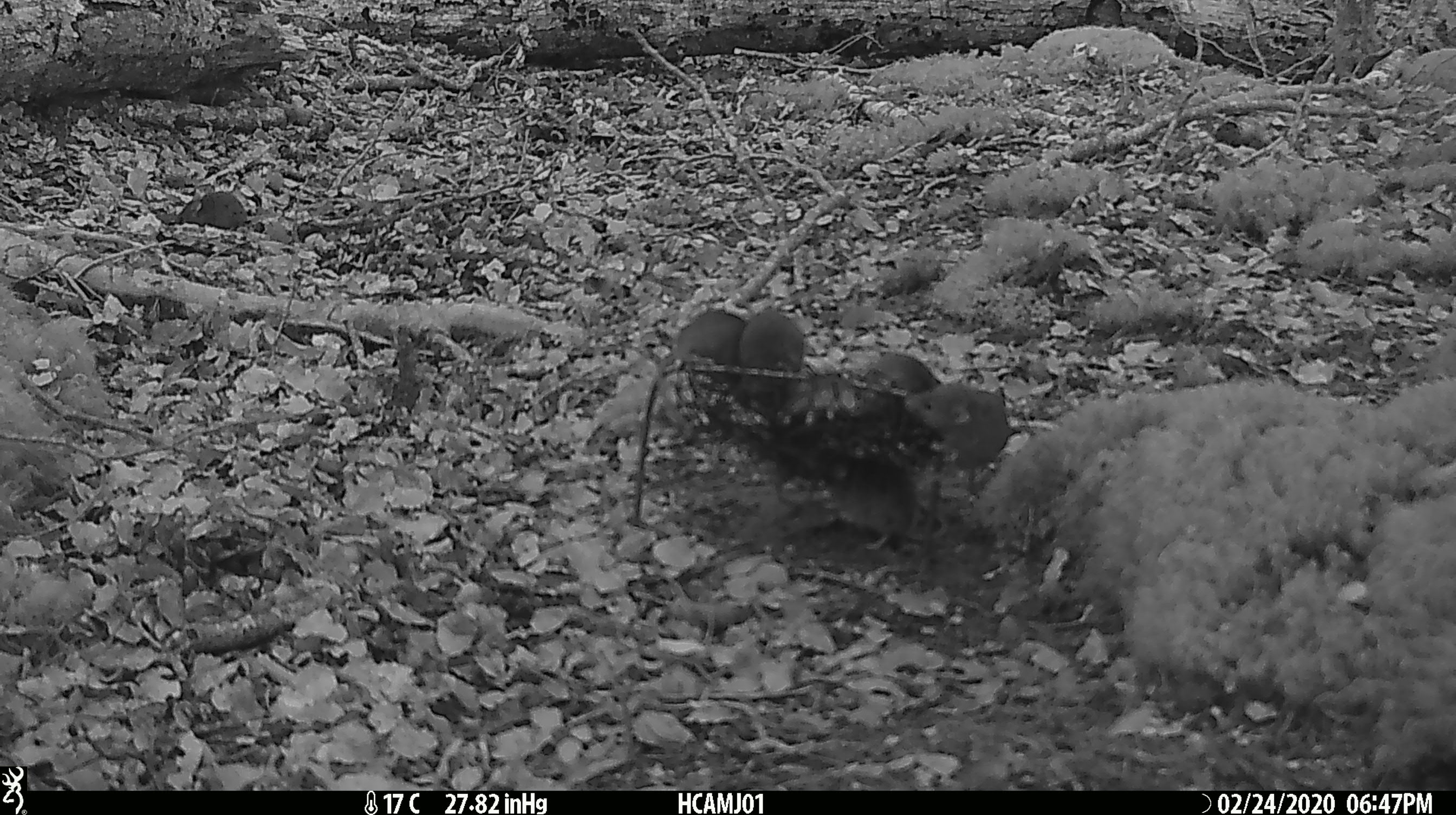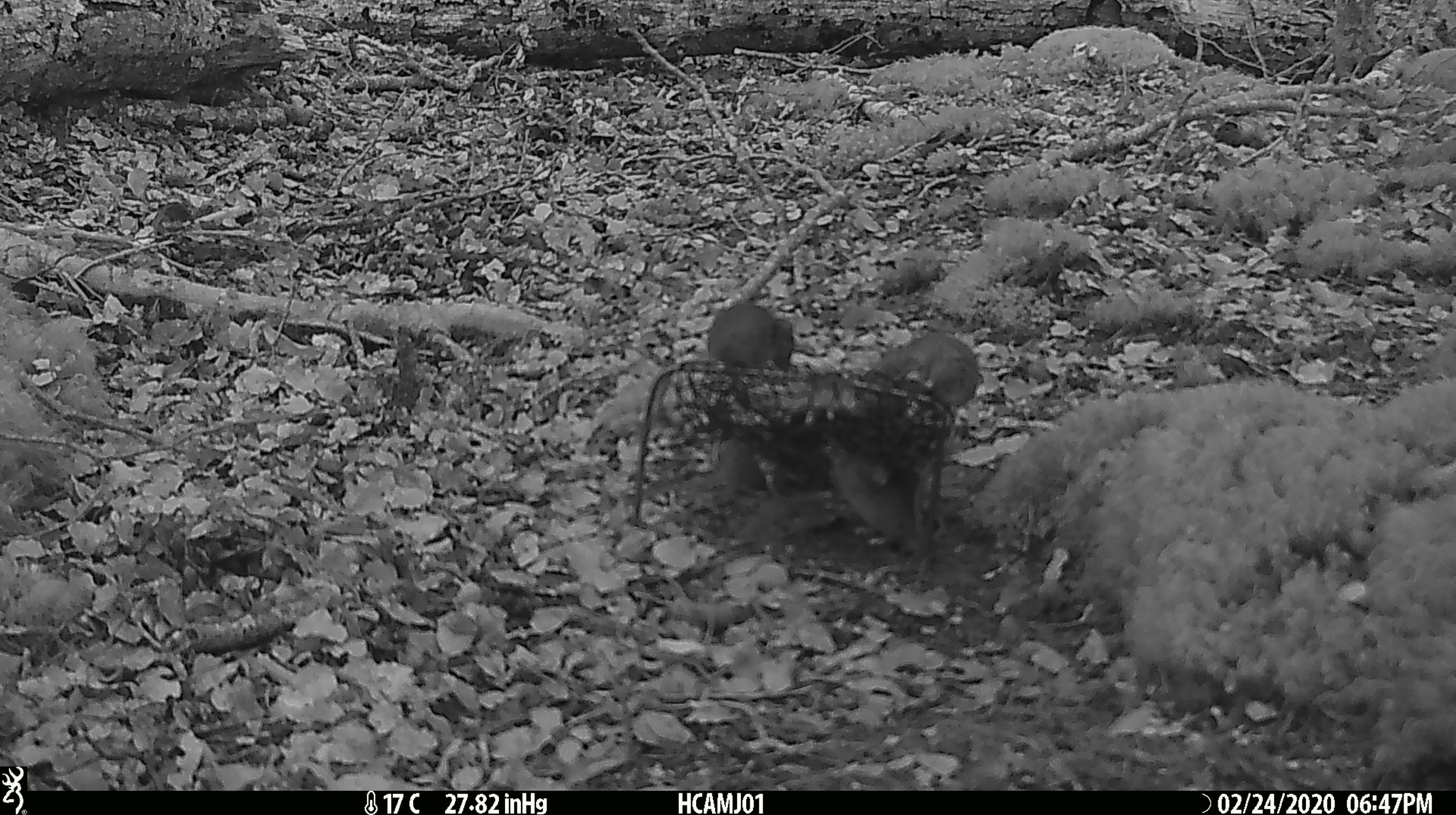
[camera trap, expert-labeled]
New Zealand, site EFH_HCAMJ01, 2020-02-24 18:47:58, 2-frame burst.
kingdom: Animalia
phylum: Chordata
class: Mammalia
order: Rodentia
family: Muridae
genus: Mus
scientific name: Mus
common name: mouse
Mouse (Mus).